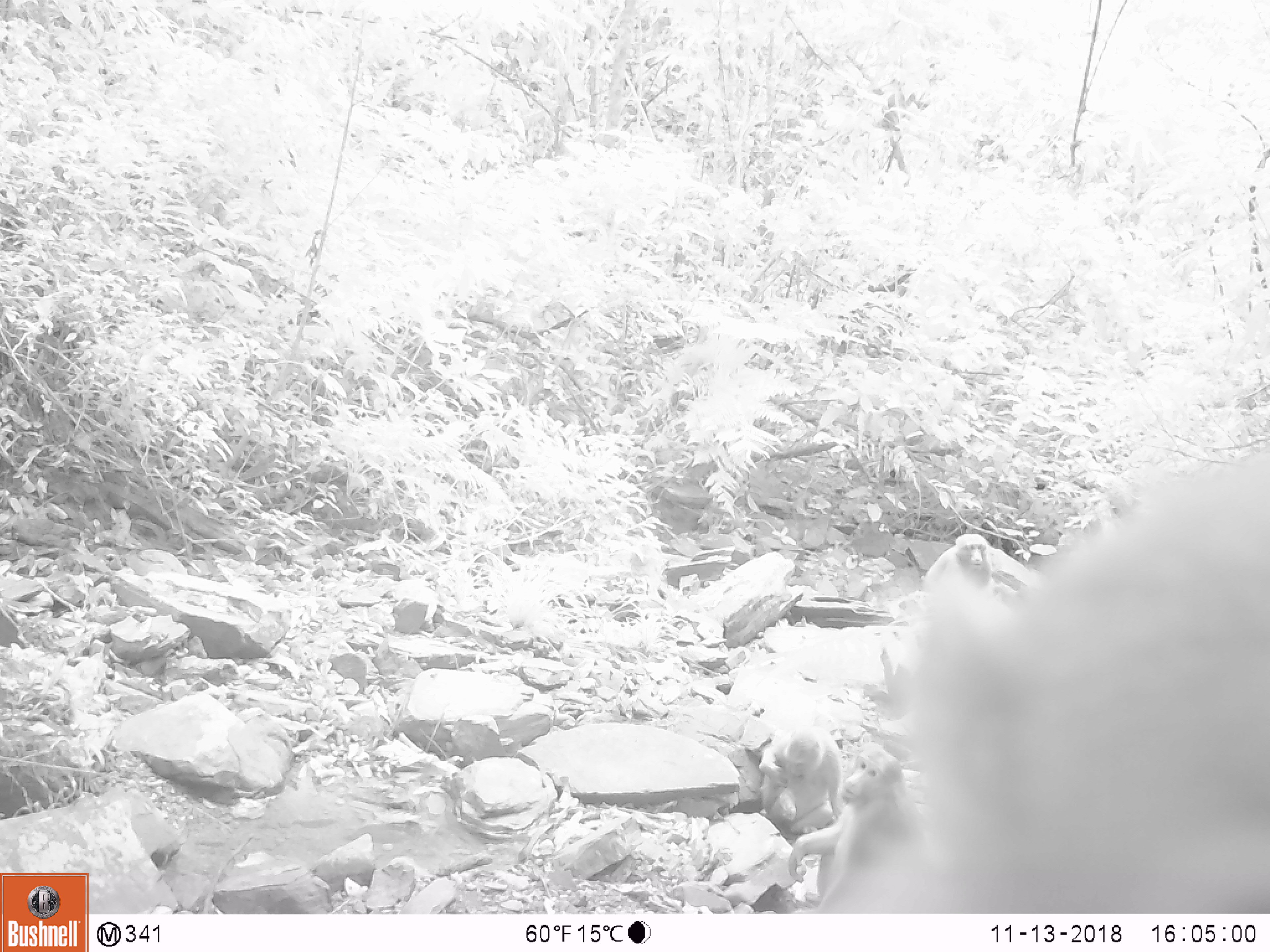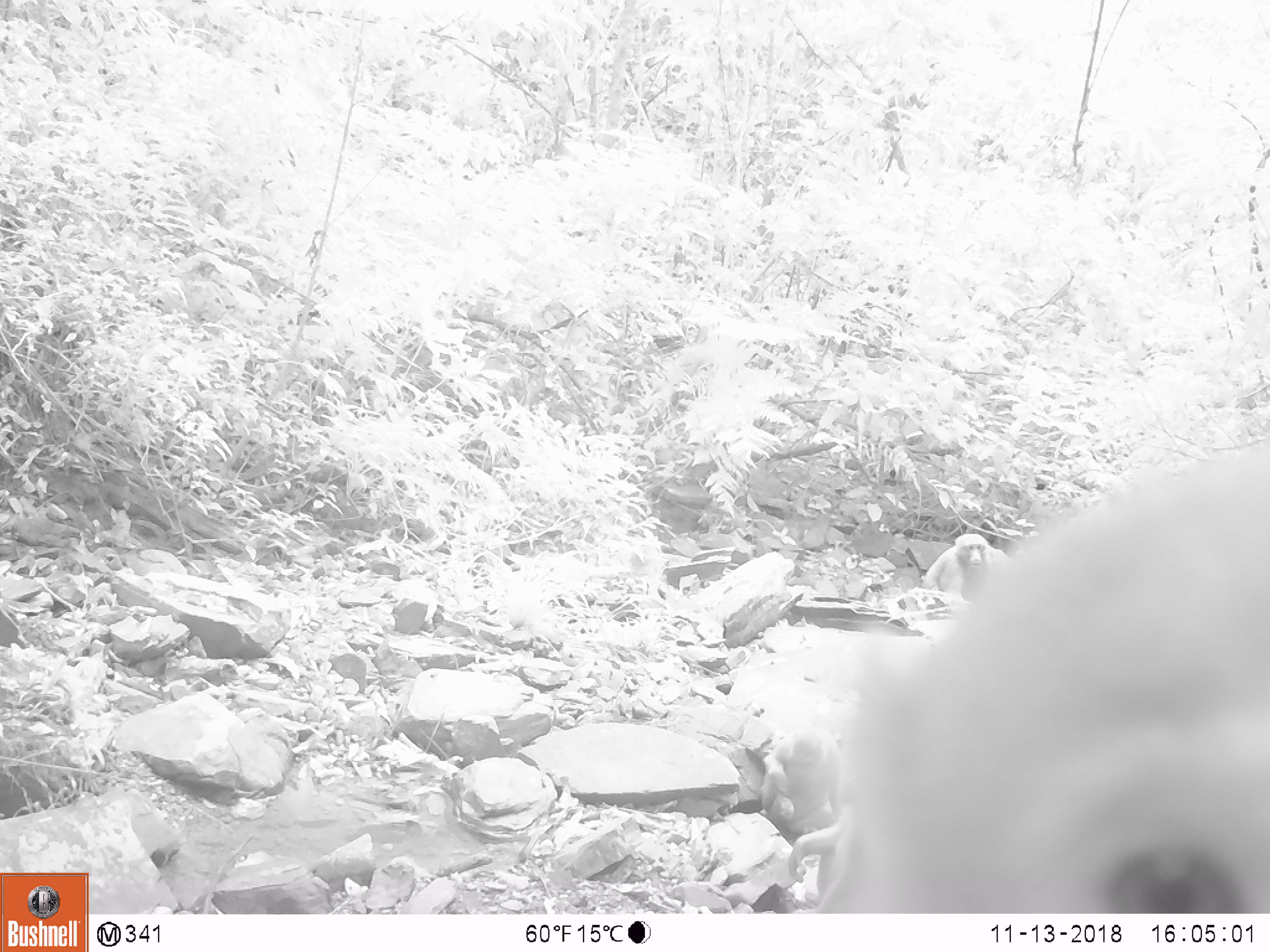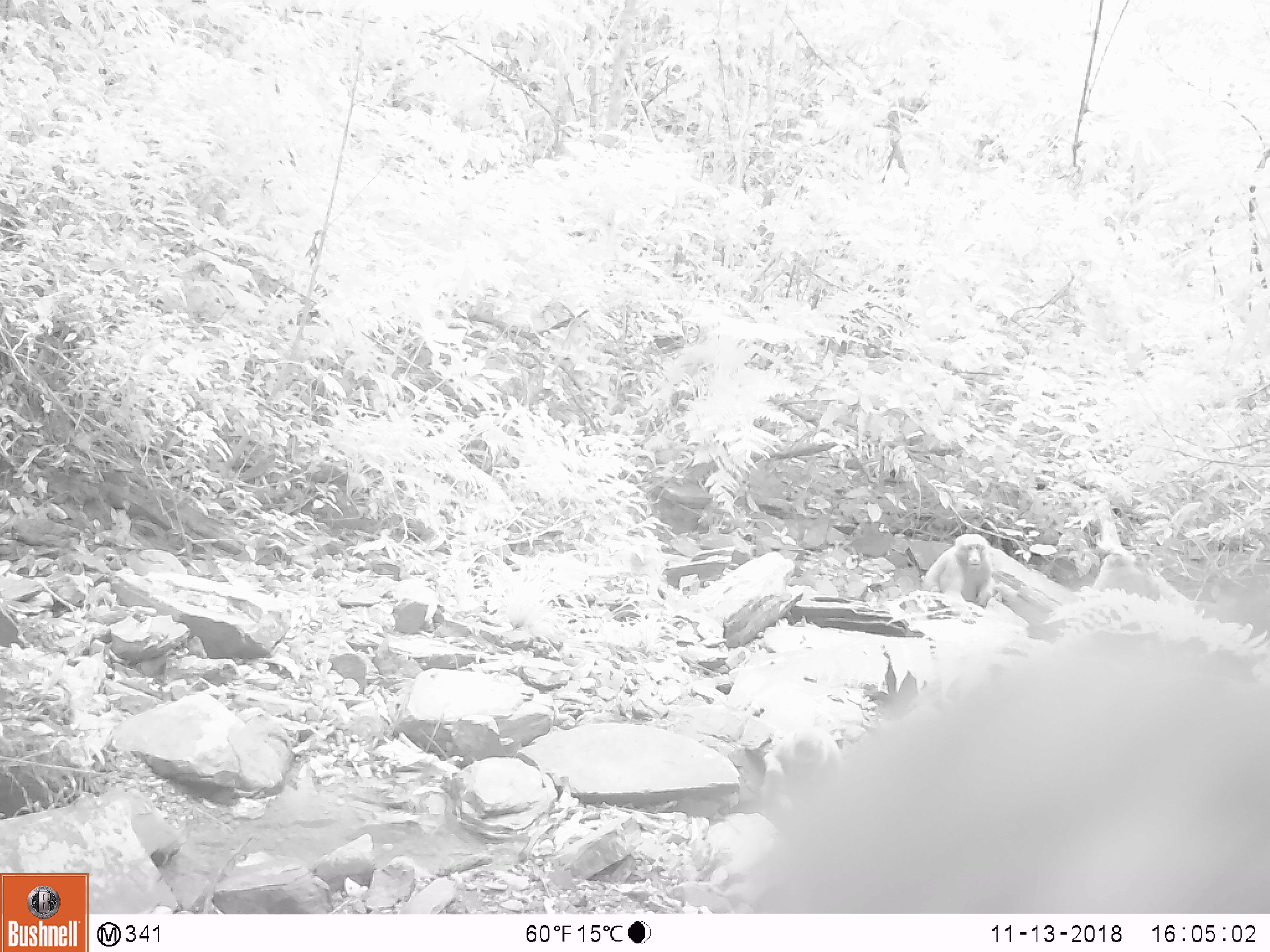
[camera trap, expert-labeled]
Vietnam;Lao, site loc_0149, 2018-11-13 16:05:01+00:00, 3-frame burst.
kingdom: Animalia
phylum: Chordata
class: Mammalia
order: Primates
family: Cercopithecidae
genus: Macaca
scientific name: Macaca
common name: macaques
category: assam or rhesus macaque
Assam or rhesus macaque (macaques) (Macaca). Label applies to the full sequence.